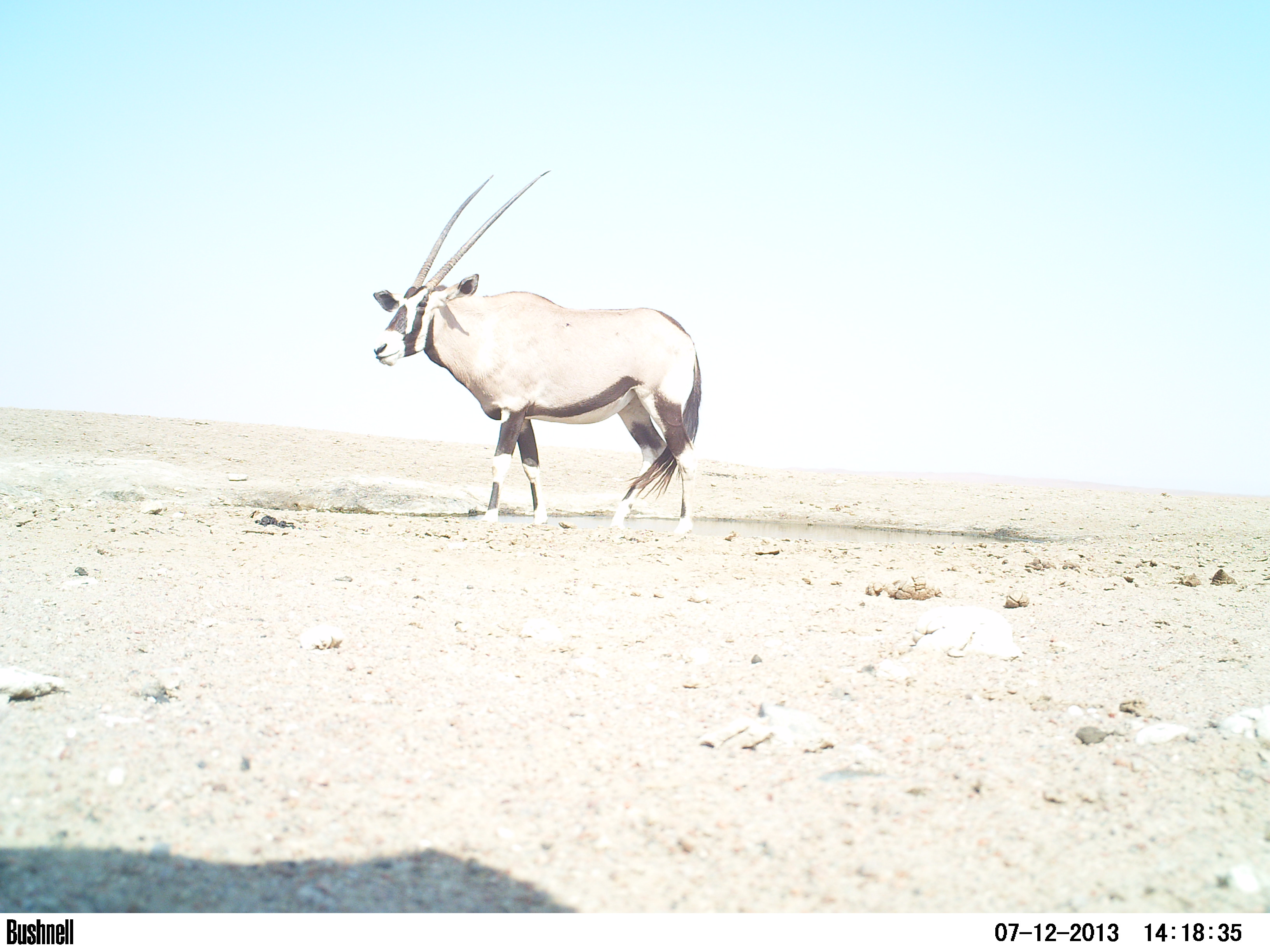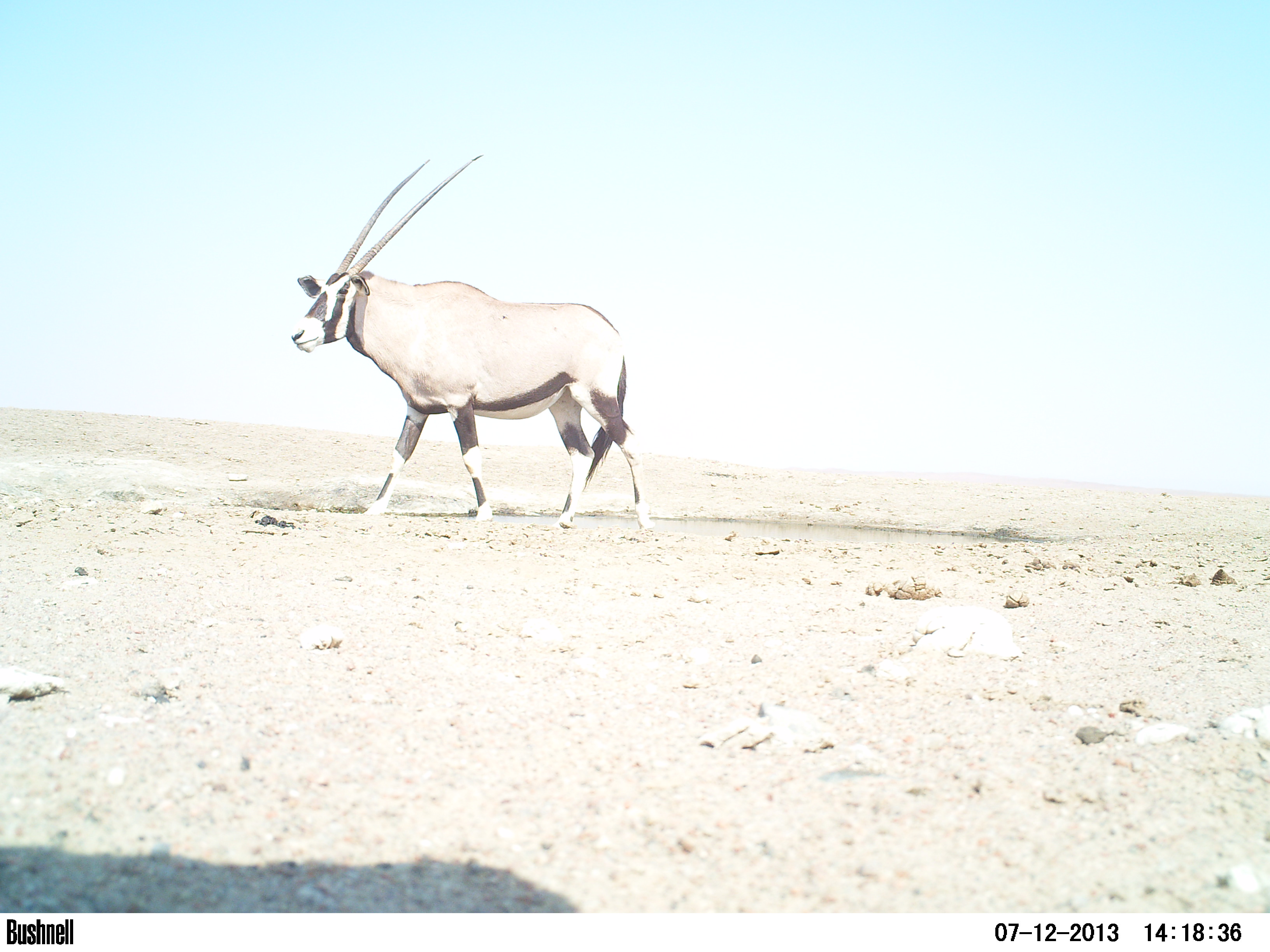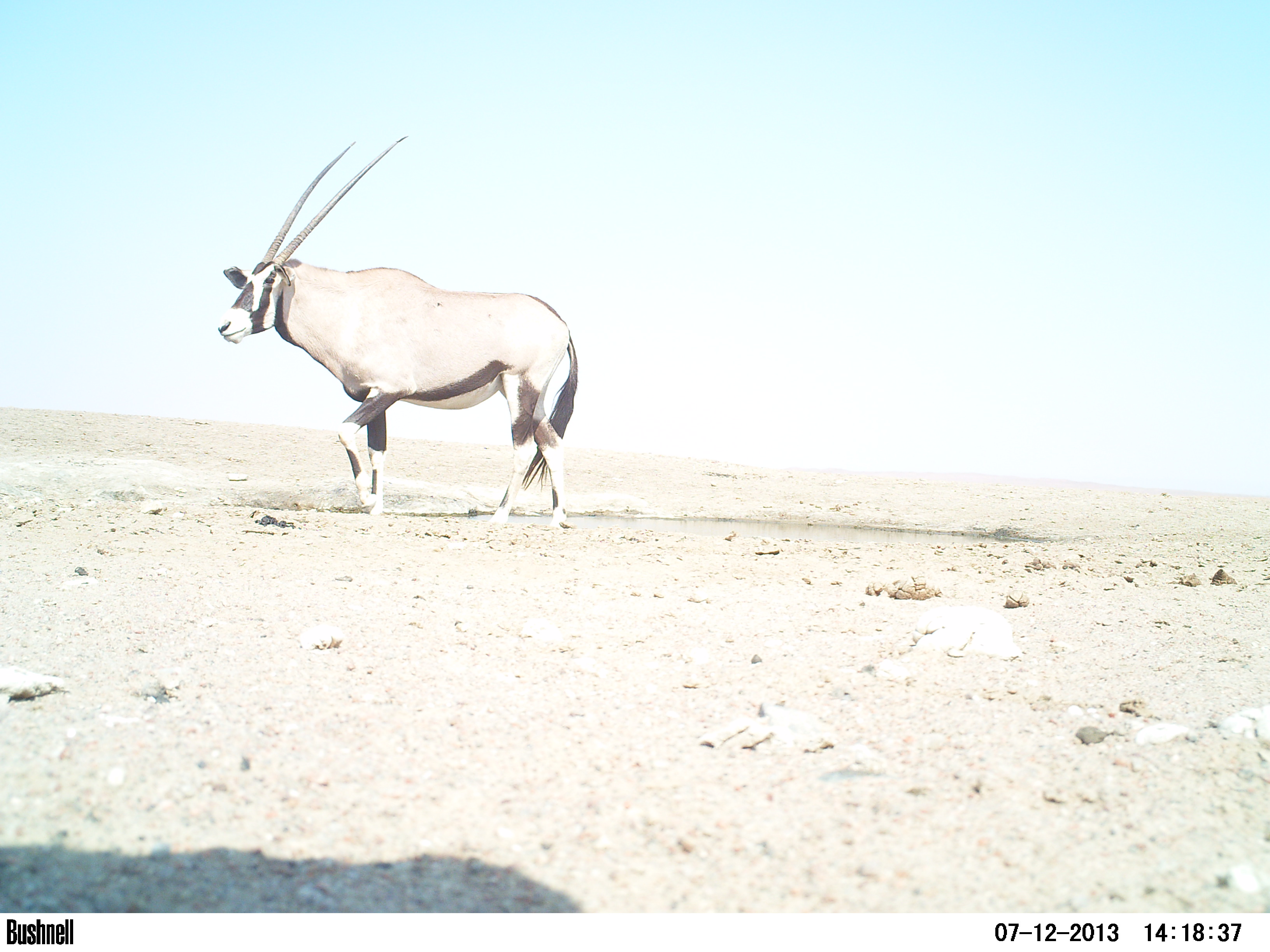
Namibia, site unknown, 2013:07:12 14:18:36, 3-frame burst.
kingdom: Animalia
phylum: Chordata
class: Mammalia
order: Artiodactyla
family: Bovidae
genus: Oryx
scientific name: Oryx gazella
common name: gemsbok